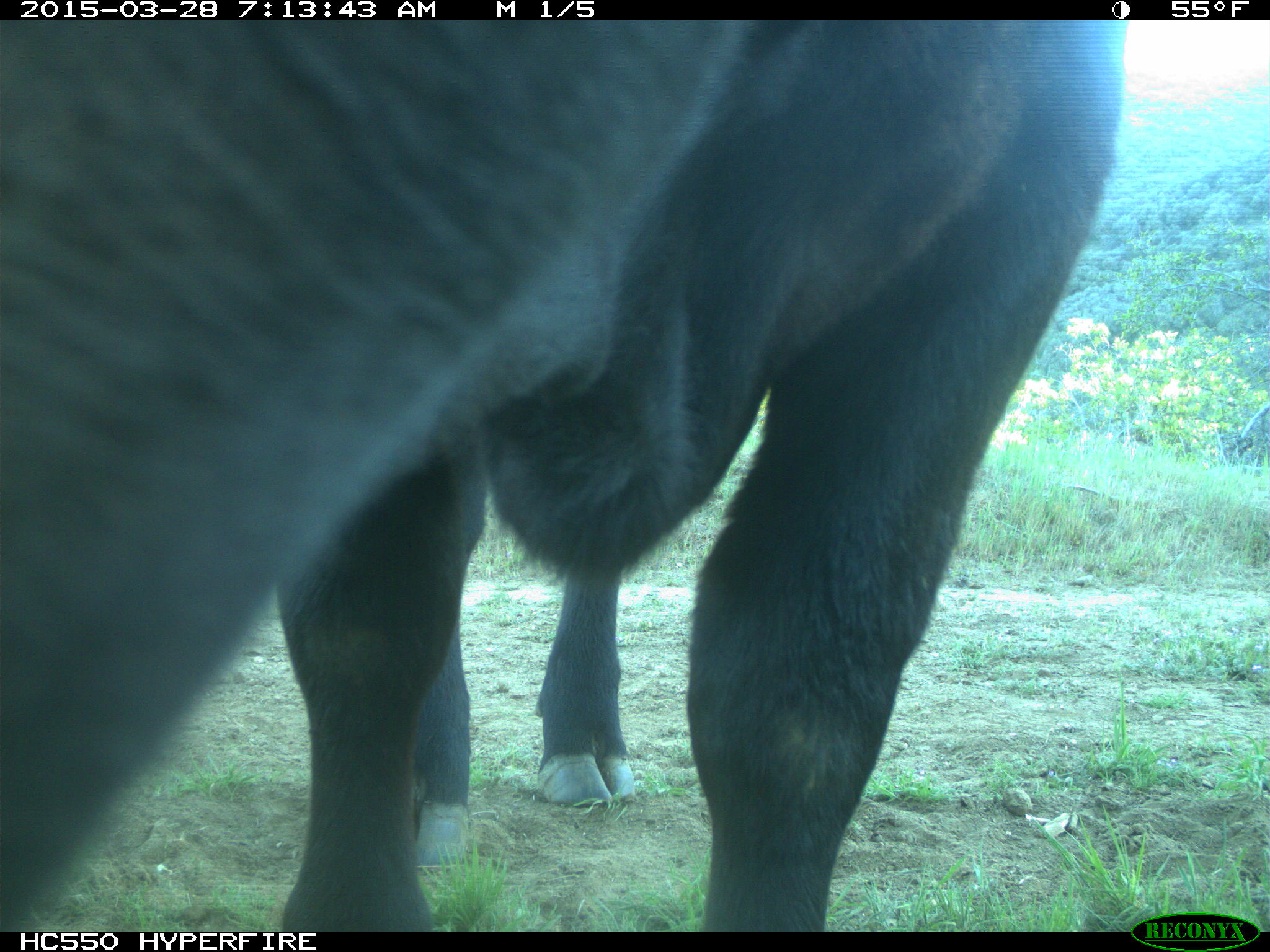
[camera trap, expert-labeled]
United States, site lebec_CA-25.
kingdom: Animalia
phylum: Chordata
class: Mammalia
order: Artiodactyla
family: Bovidae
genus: Bos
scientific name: Bos taurus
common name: domestic cow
Bos taurus (domestic cow).